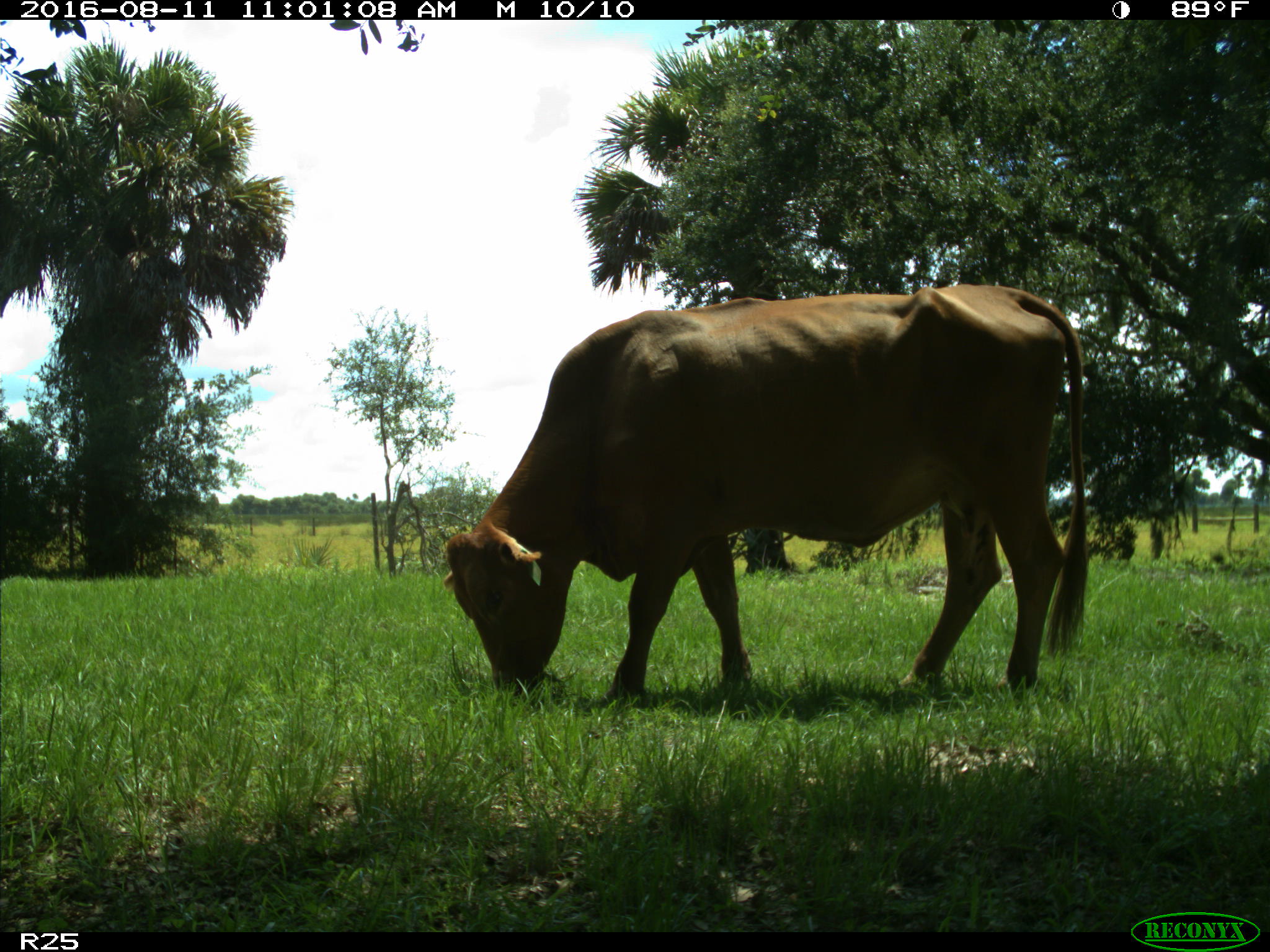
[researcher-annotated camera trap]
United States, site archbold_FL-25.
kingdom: Animalia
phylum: Chordata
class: Mammalia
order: Artiodactyla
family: Bovidae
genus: Bos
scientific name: Bos taurus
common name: domestic cow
Bos taurus (domestic cow).